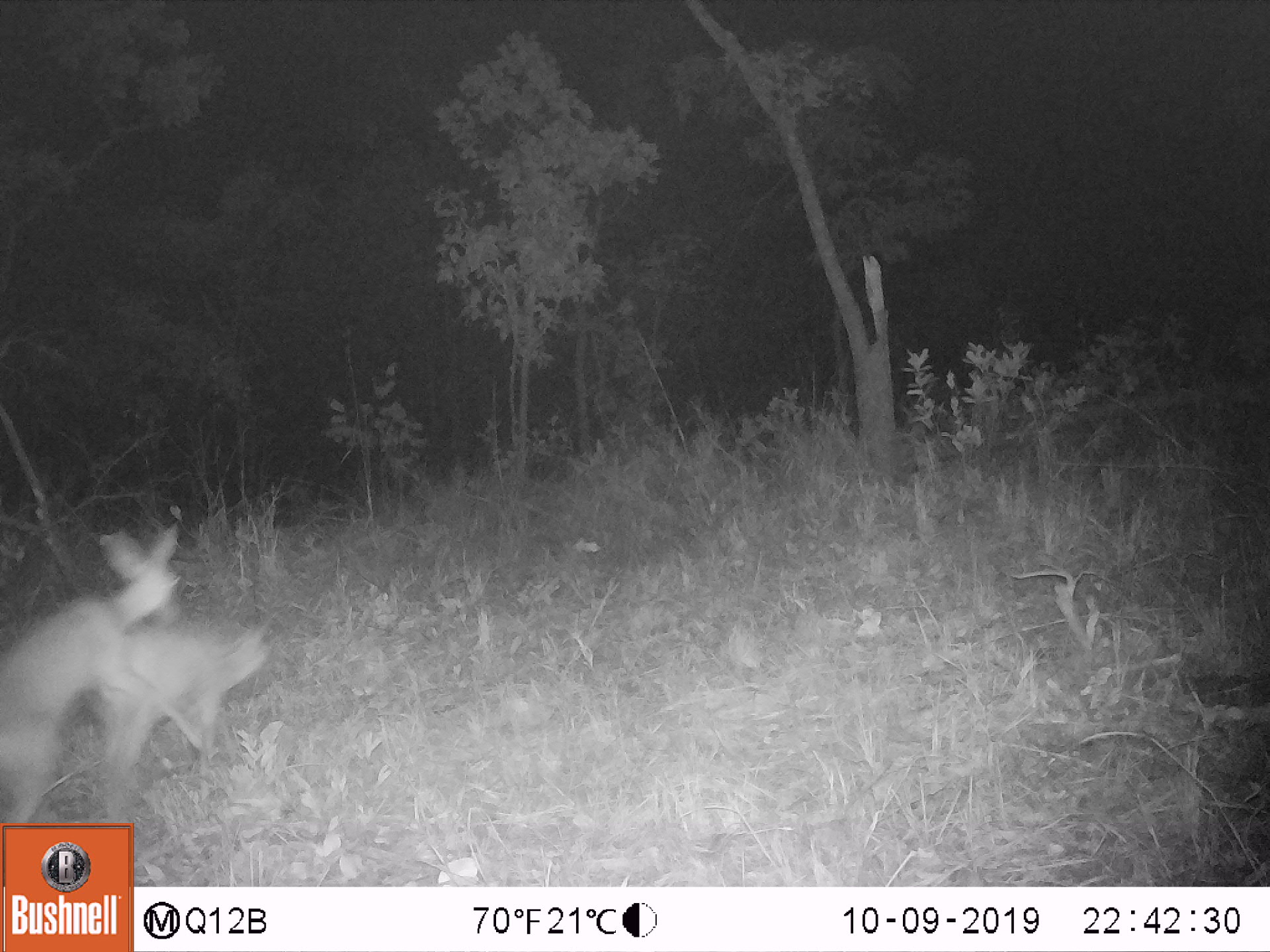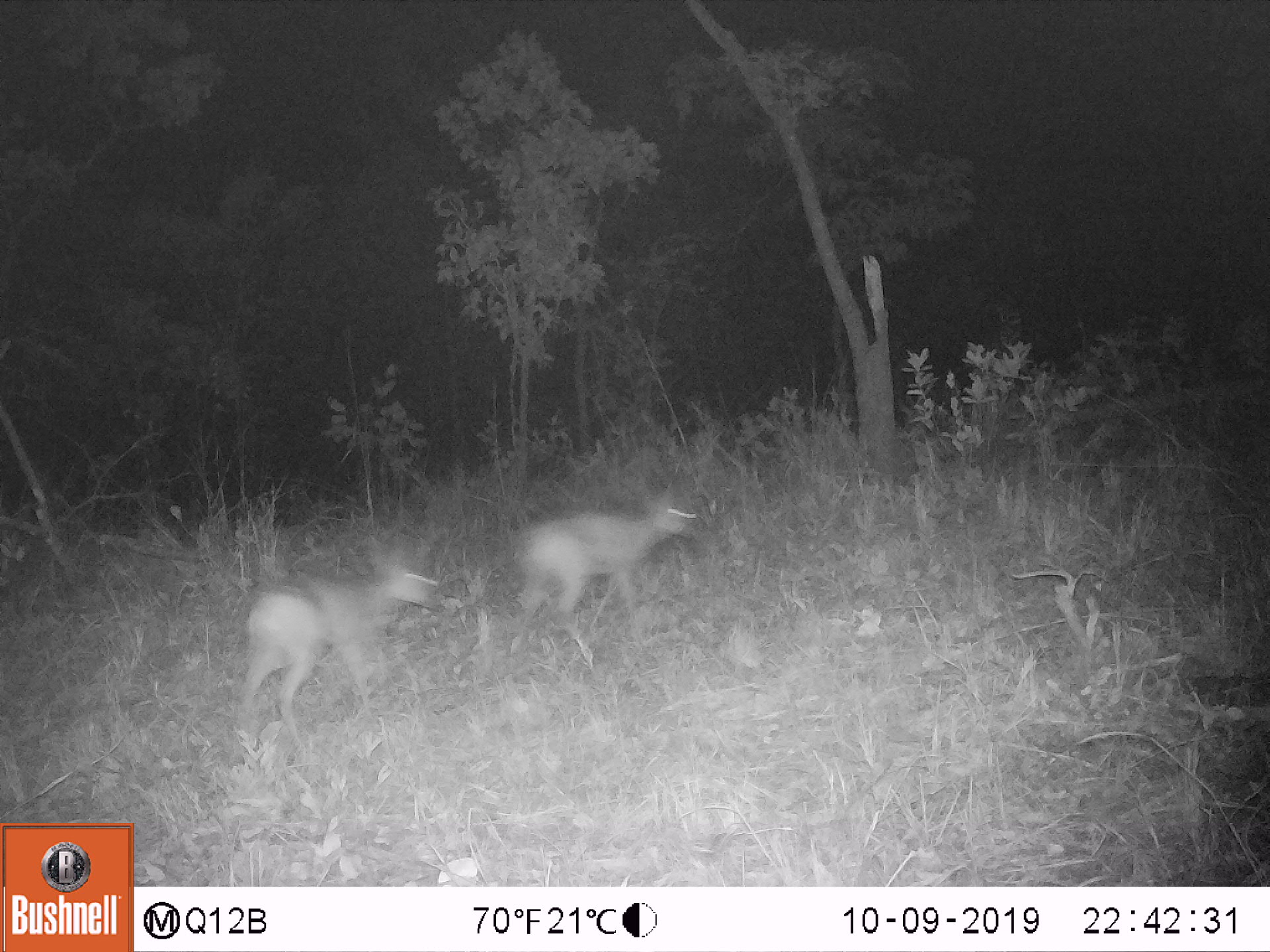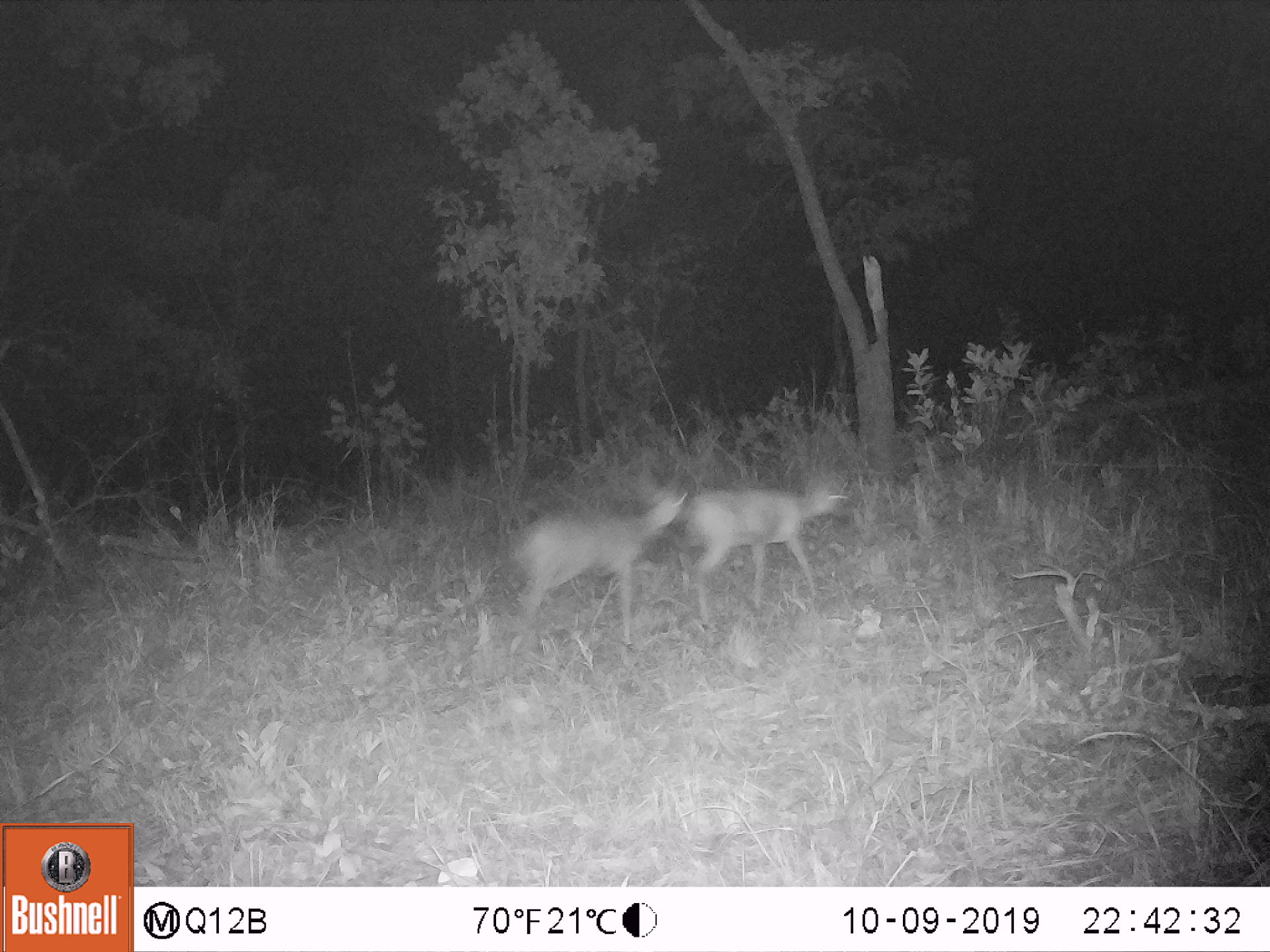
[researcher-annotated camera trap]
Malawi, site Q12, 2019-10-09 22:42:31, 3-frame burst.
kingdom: Animalia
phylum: Chordata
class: Mammalia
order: Artiodactyla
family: Bovidae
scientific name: Antilopinae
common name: small antelope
Small antelope (Antilopinae), count 2.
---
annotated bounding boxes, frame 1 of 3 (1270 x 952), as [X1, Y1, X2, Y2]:
small antelope: [0, 517, 210, 821]; [61, 615, 316, 800]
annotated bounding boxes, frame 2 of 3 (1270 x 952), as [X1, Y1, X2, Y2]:
small antelope: [208, 520, 463, 769]; [496, 478, 714, 650]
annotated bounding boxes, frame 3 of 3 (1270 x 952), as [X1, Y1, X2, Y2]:
small antelope: [486, 458, 705, 659]; [673, 459, 866, 648]